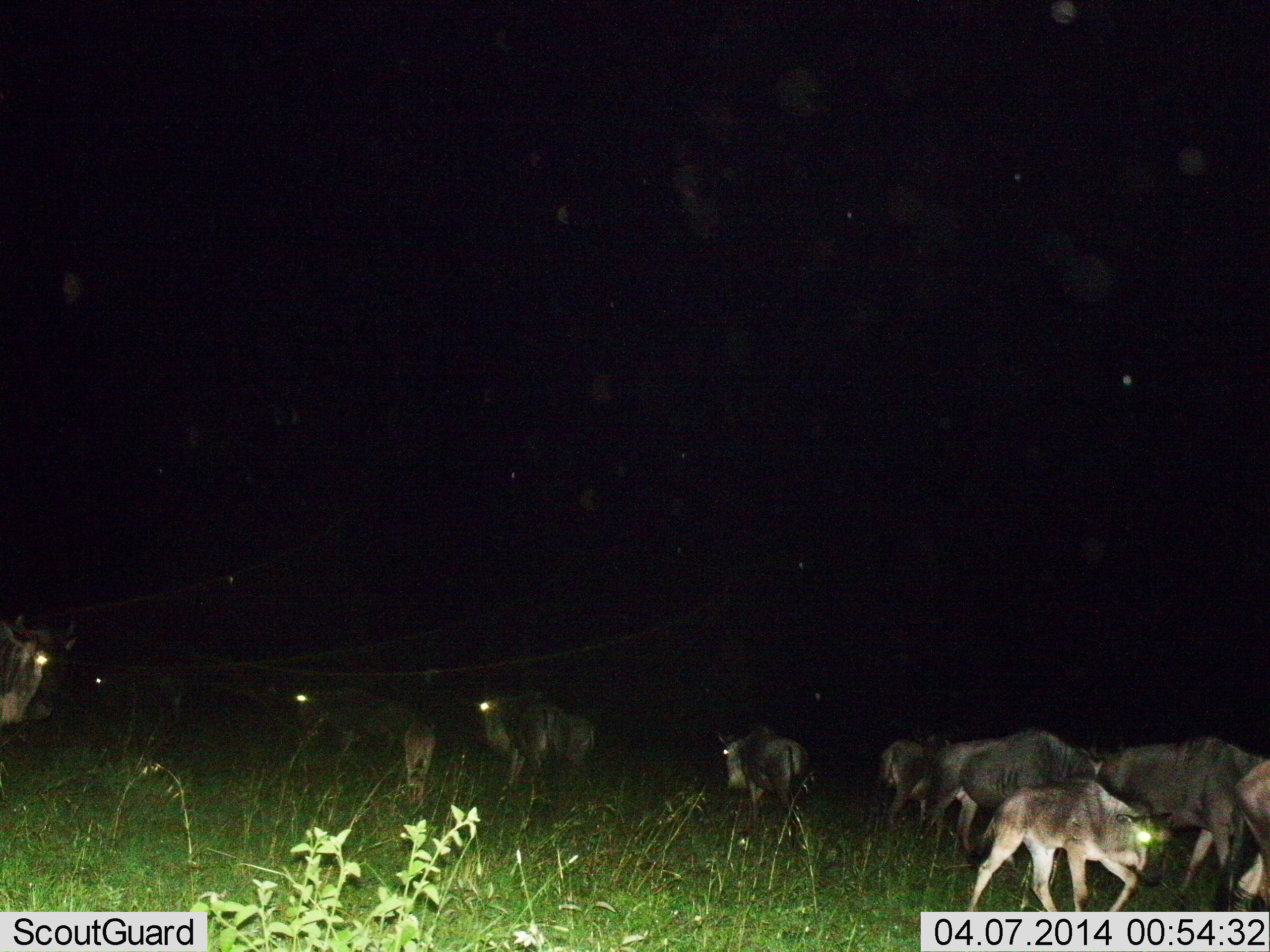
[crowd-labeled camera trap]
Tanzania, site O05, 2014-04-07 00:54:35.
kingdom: Animalia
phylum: Chordata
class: Mammalia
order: Artiodactyla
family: Bovidae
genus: Connochaetes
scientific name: Connochaetes taurinus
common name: blue wildebeest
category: wildebeest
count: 10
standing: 50%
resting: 0%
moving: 70%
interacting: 0%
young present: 60%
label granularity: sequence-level